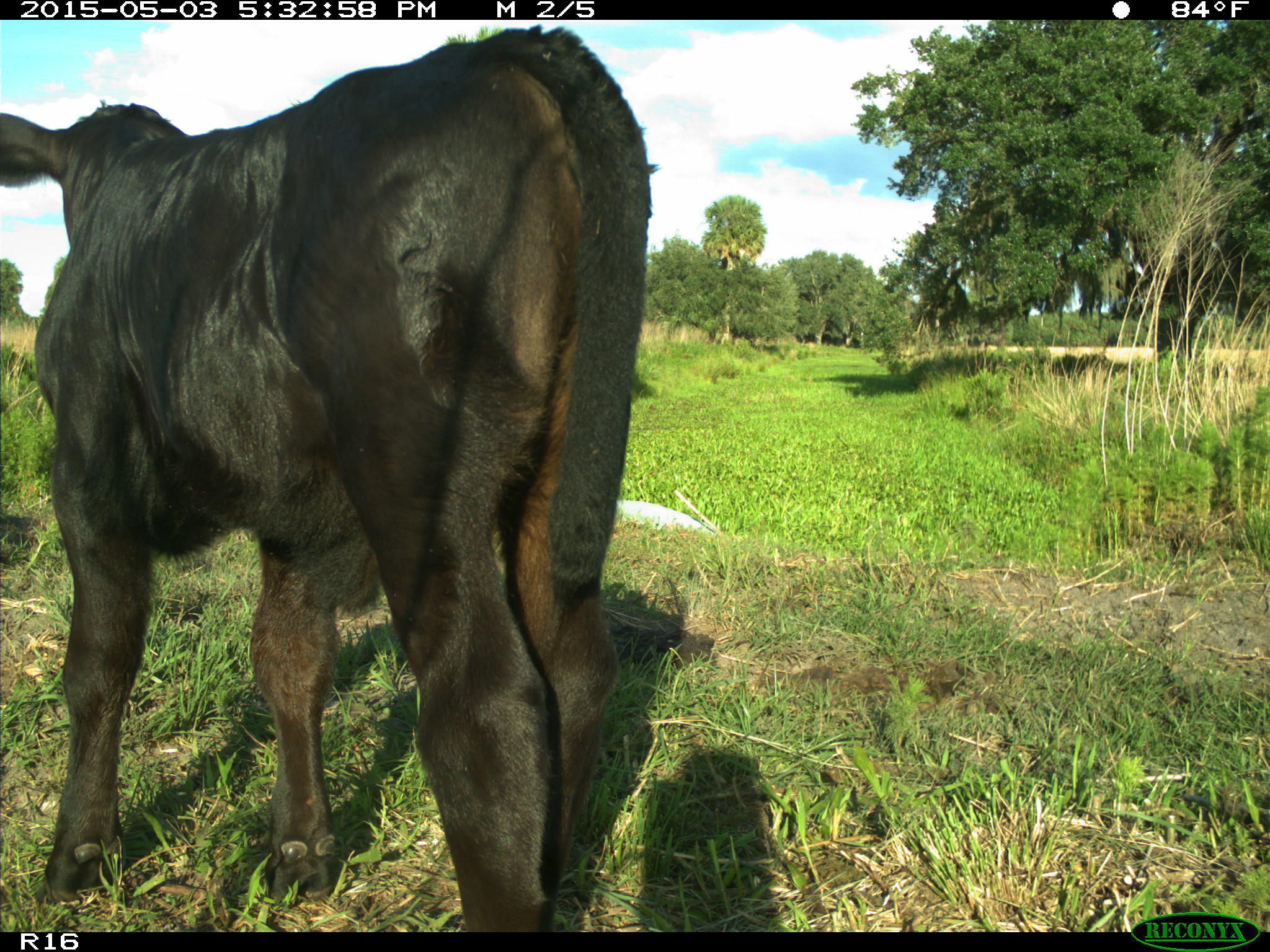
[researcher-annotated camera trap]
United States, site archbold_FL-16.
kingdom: Animalia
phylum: Chordata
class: Mammalia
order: Artiodactyla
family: Bovidae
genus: Bos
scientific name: Bos taurus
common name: domestic cow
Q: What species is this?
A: Bos taurus (domestic cow).